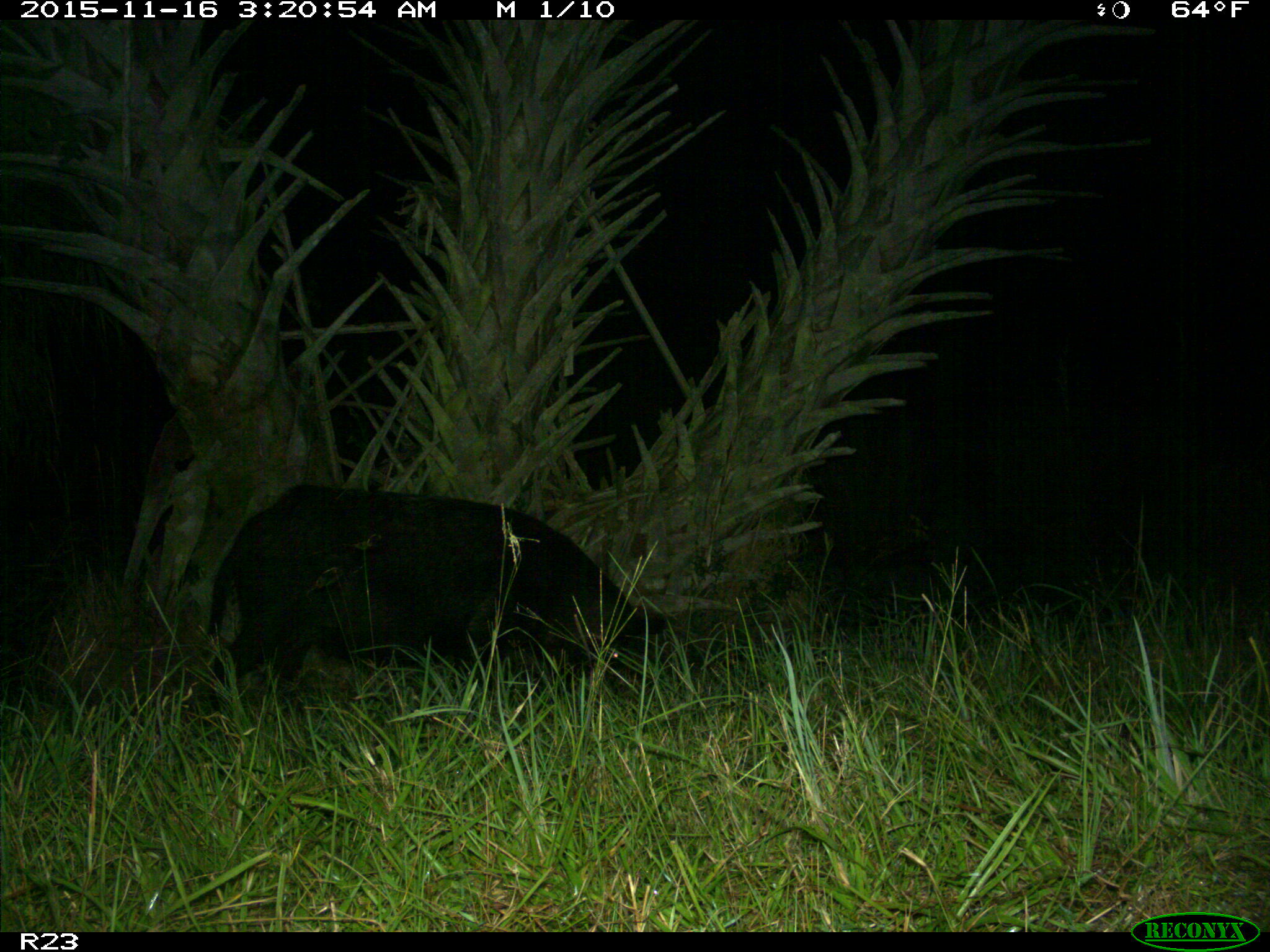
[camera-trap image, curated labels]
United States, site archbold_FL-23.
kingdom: Animalia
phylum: Chordata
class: Mammalia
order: Artiodactyla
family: Suidae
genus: Sus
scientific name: Sus scrofa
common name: wild boar